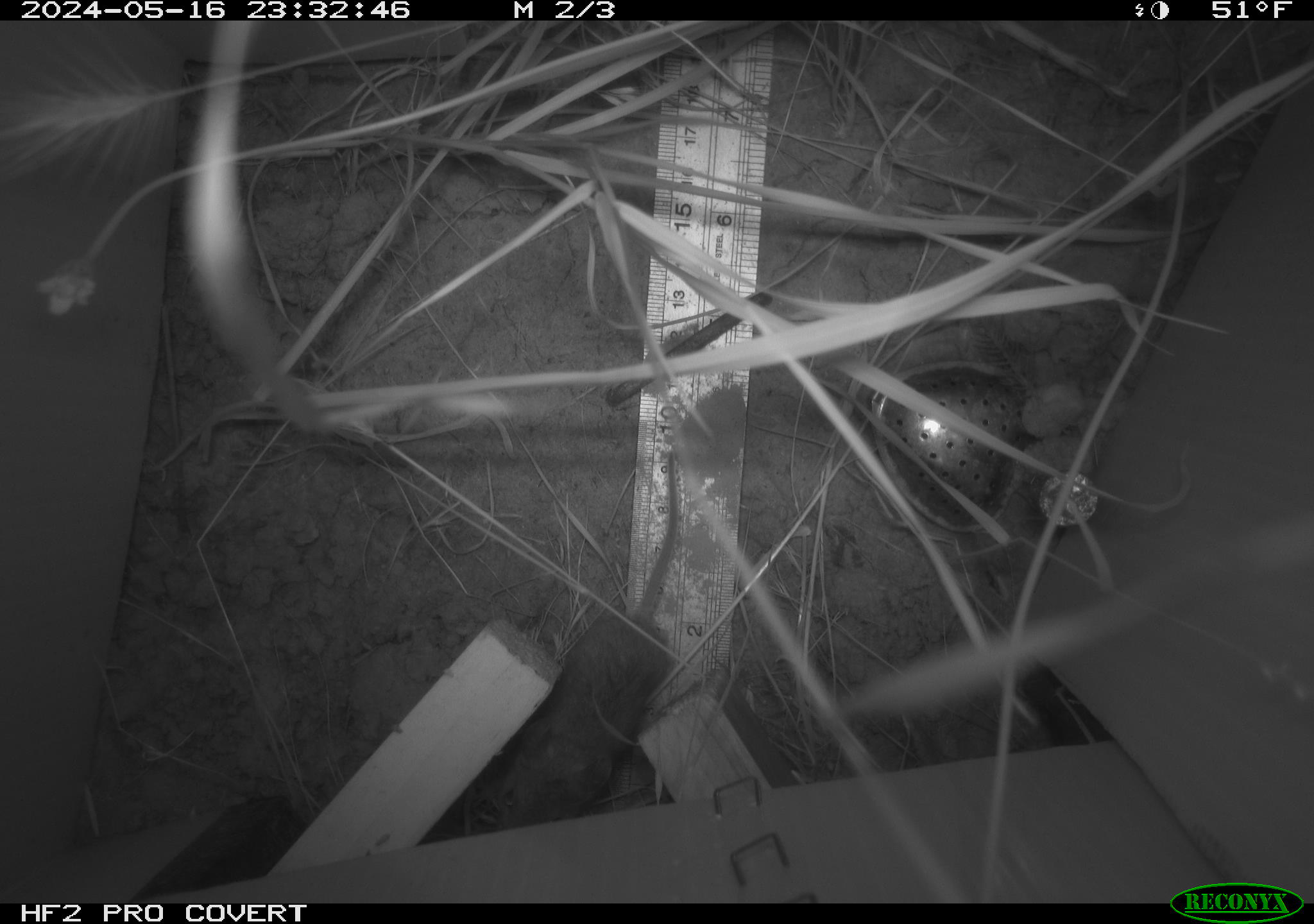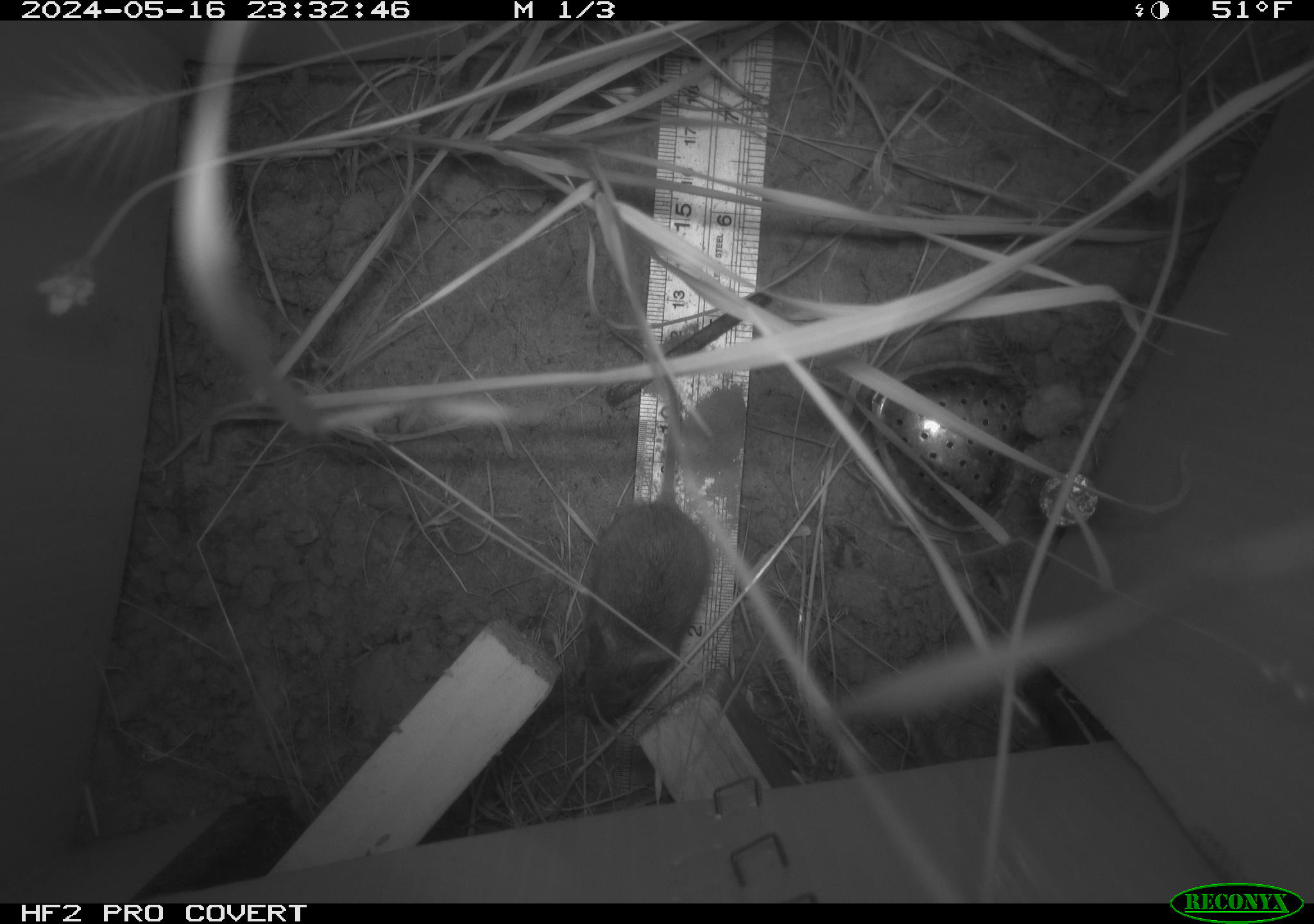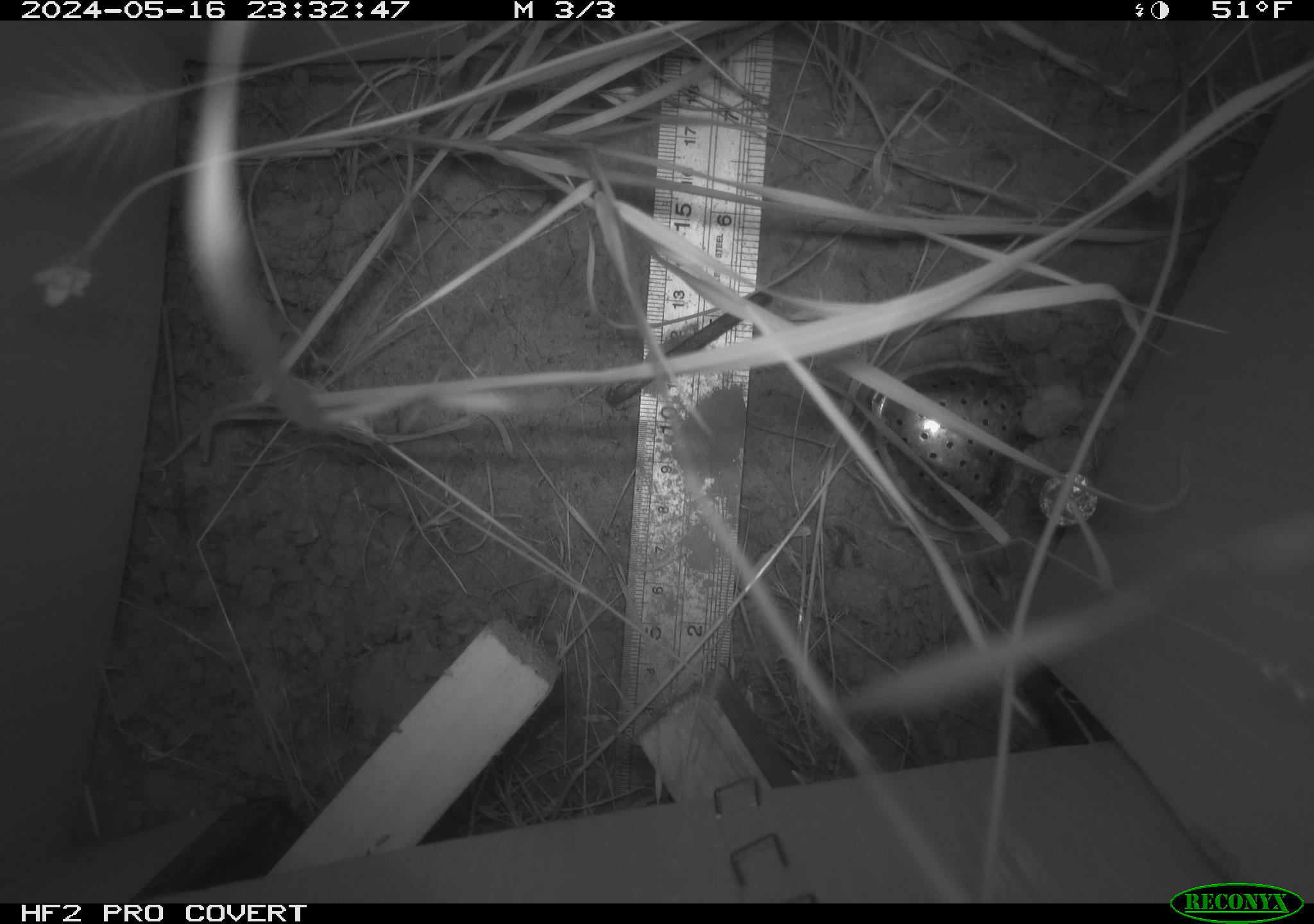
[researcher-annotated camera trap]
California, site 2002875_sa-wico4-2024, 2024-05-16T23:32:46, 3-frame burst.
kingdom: Animalia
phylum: Chordata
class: Mammalia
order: Rodentia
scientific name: Rodentia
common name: mouse species